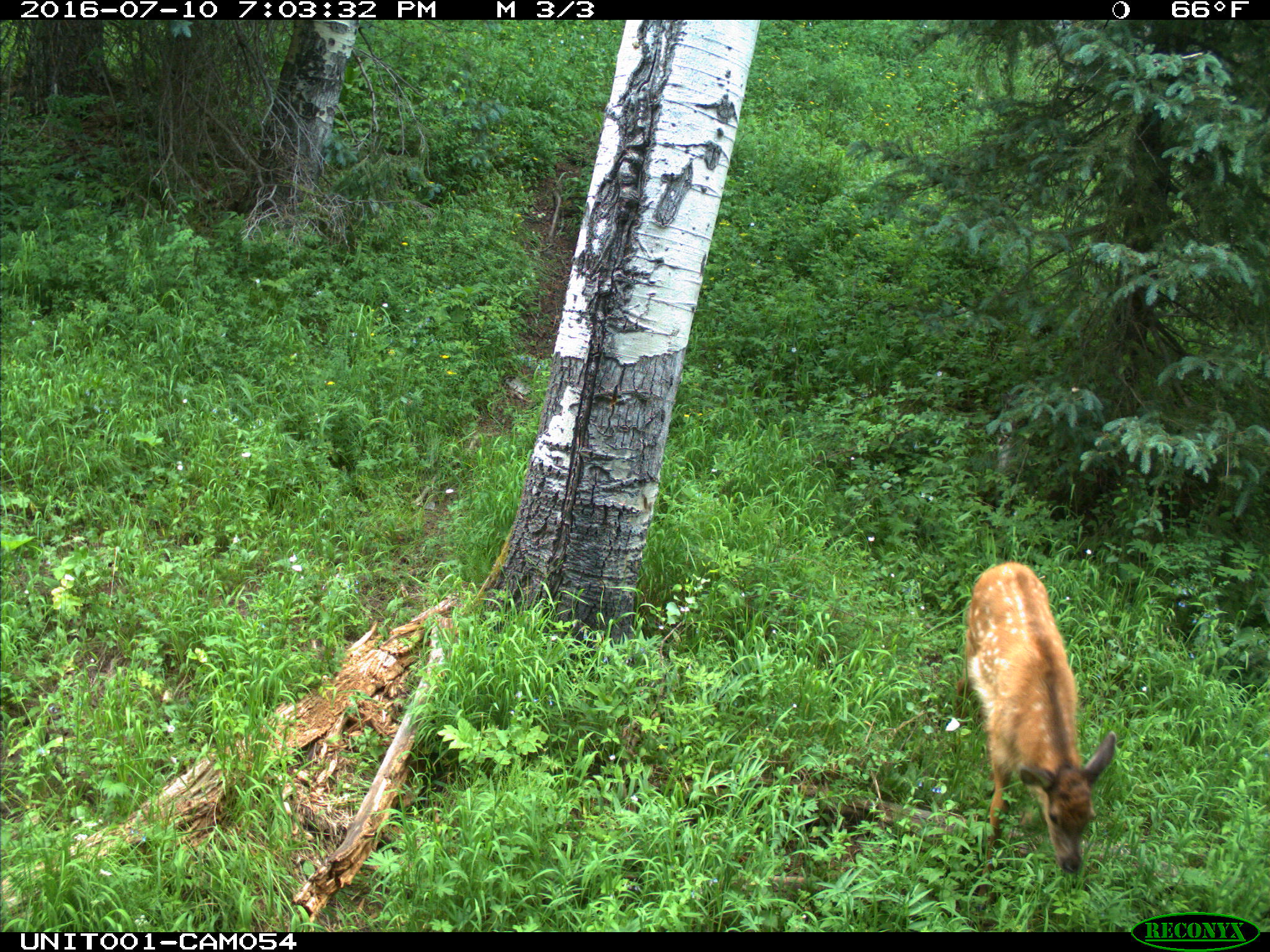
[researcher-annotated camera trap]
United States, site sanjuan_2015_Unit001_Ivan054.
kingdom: Animalia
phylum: Chordata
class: Mammalia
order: Artiodactyla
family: Cervidae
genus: Cervus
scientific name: Cervus elaphus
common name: red deer